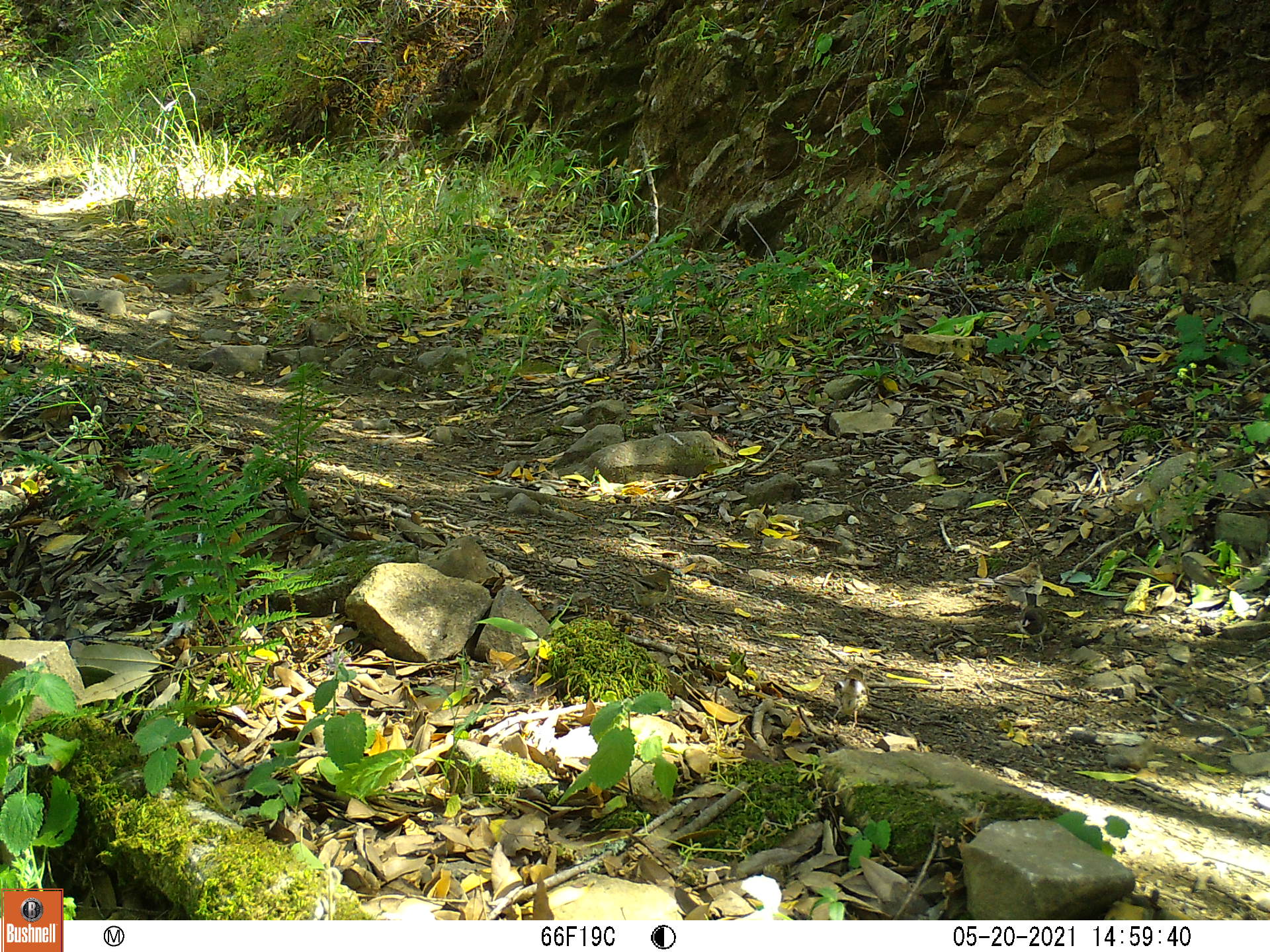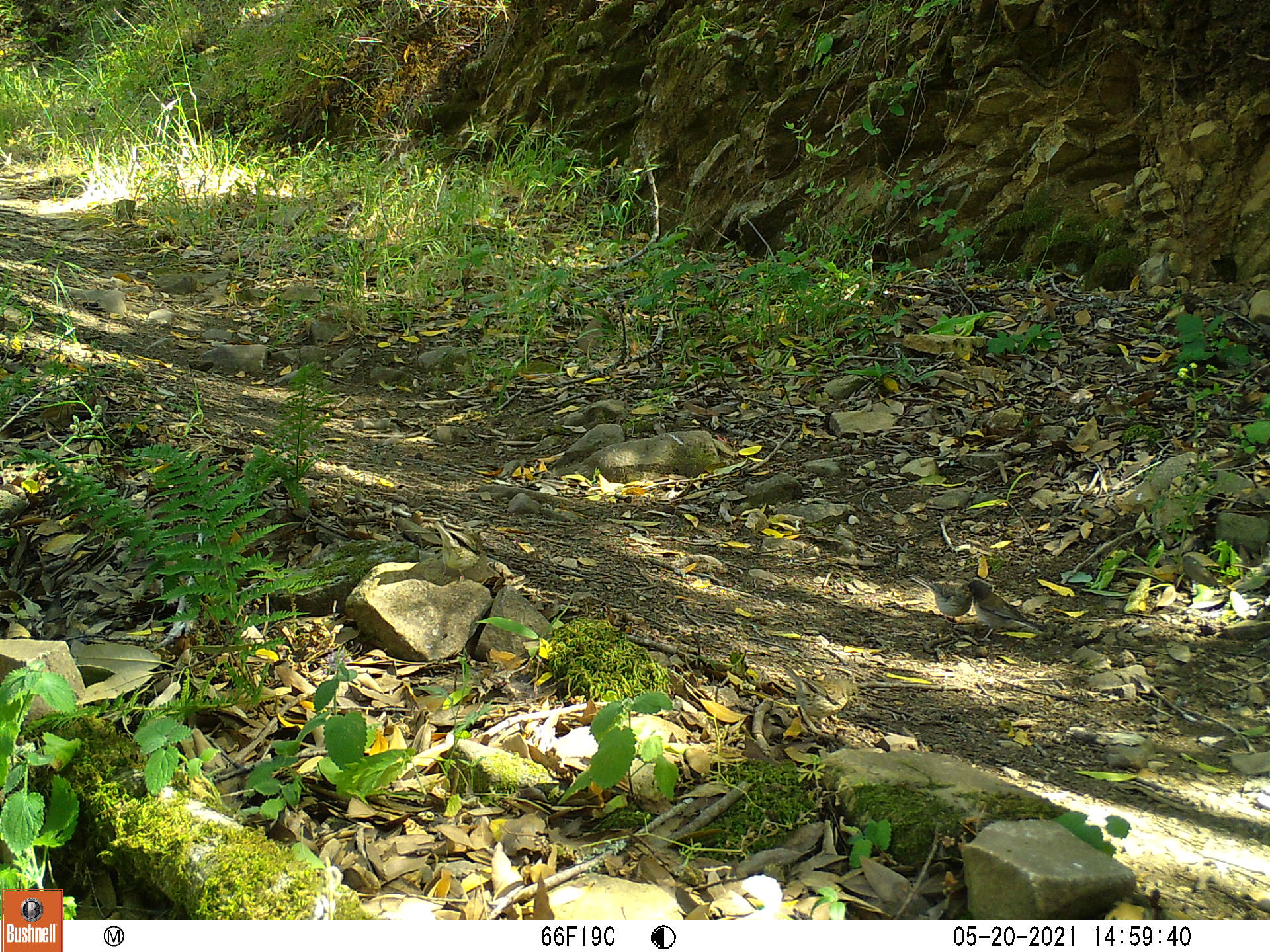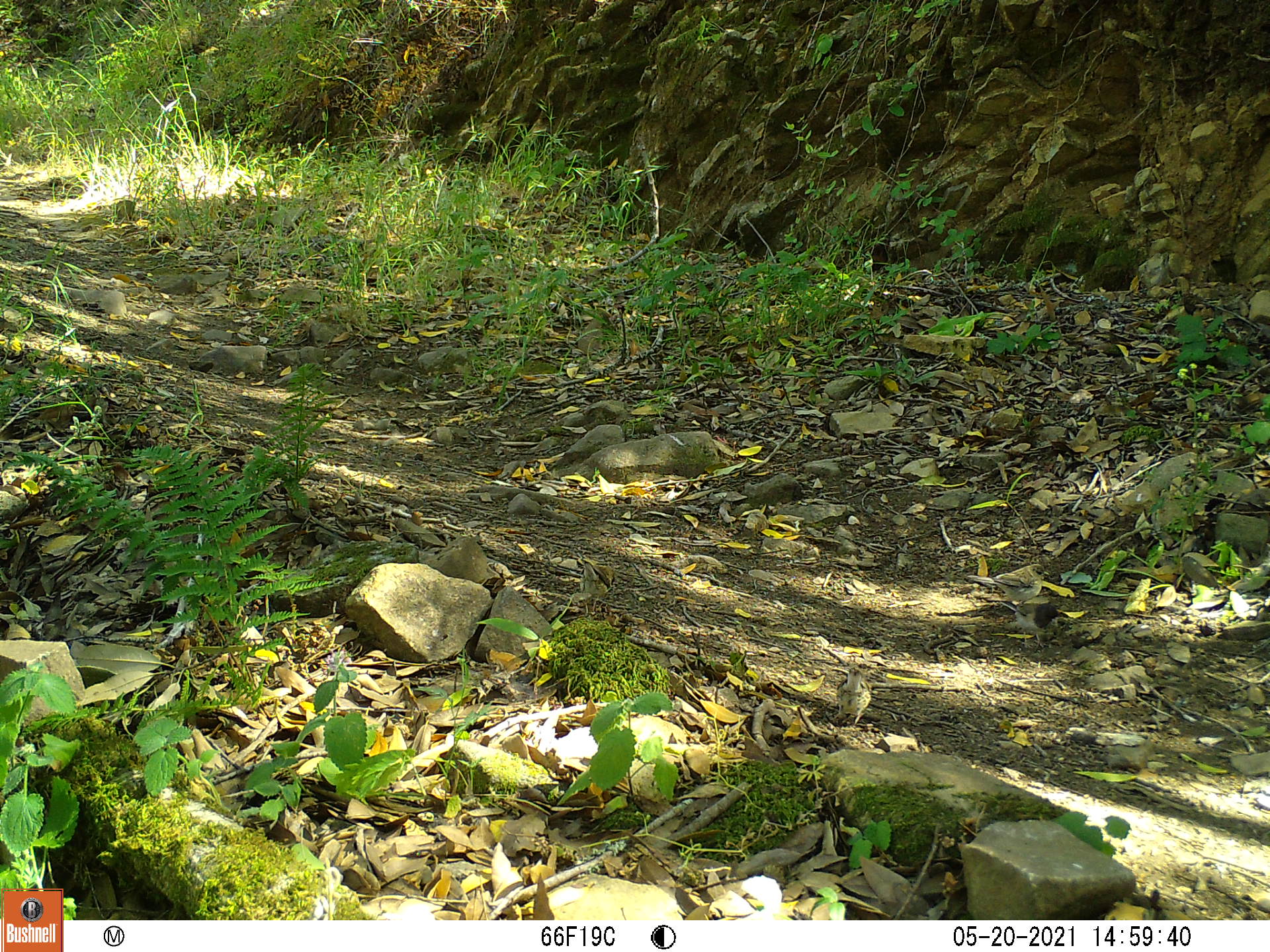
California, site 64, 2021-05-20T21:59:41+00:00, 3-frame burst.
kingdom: Animalia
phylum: Chordata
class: Aves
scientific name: Aves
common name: bird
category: unknown bird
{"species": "unknown bird (bird) (Aves)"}